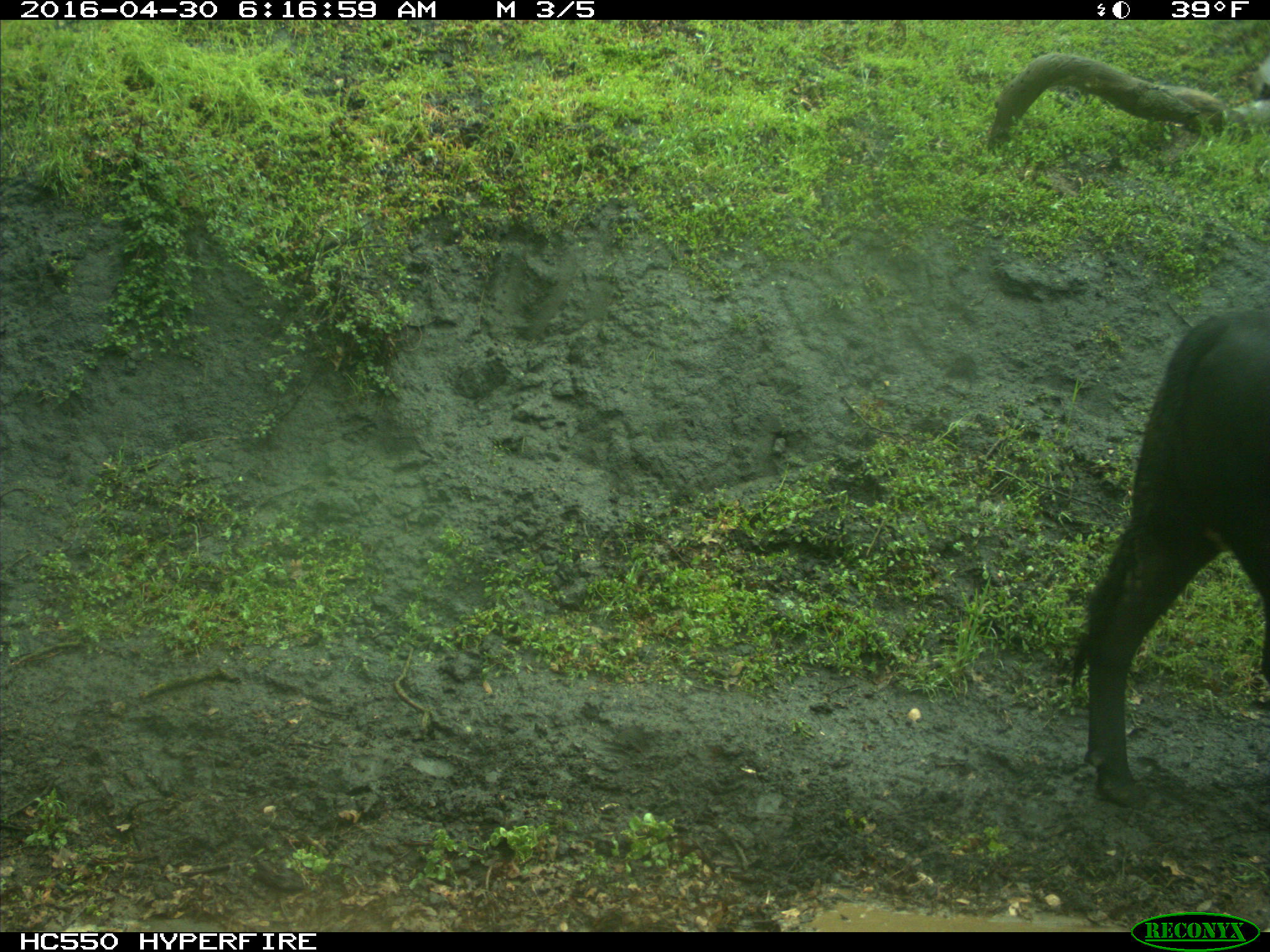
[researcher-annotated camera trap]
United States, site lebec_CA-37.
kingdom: Animalia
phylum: Chordata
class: Mammalia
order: Artiodactyla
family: Bovidae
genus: Bos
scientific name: Bos taurus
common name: domestic cow